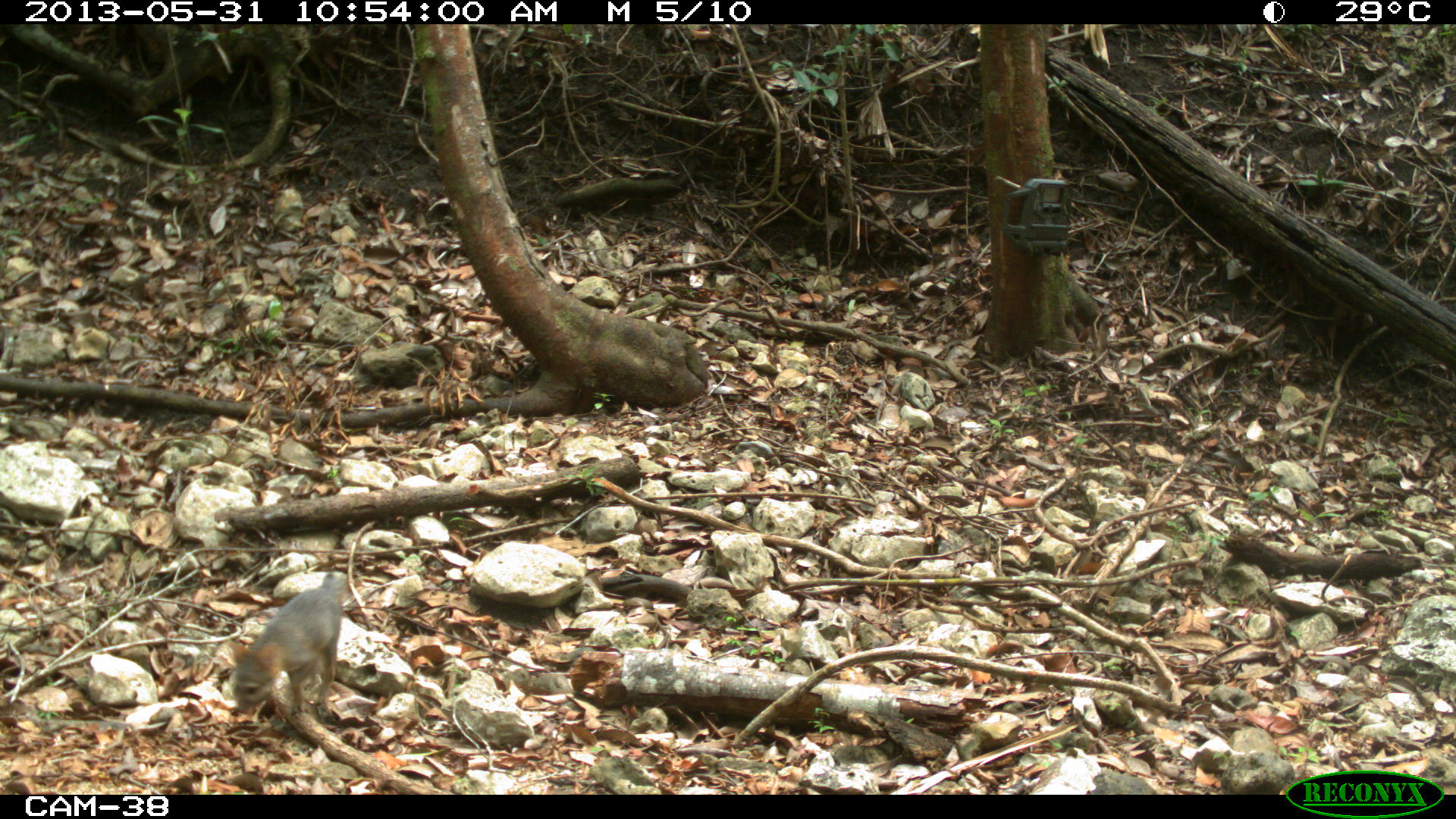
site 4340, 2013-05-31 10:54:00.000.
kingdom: Animalia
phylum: Chordata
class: Mammalia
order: Carnivora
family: Canidae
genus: Urocyon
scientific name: Urocyon cinereoargenteus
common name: gray fox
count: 3